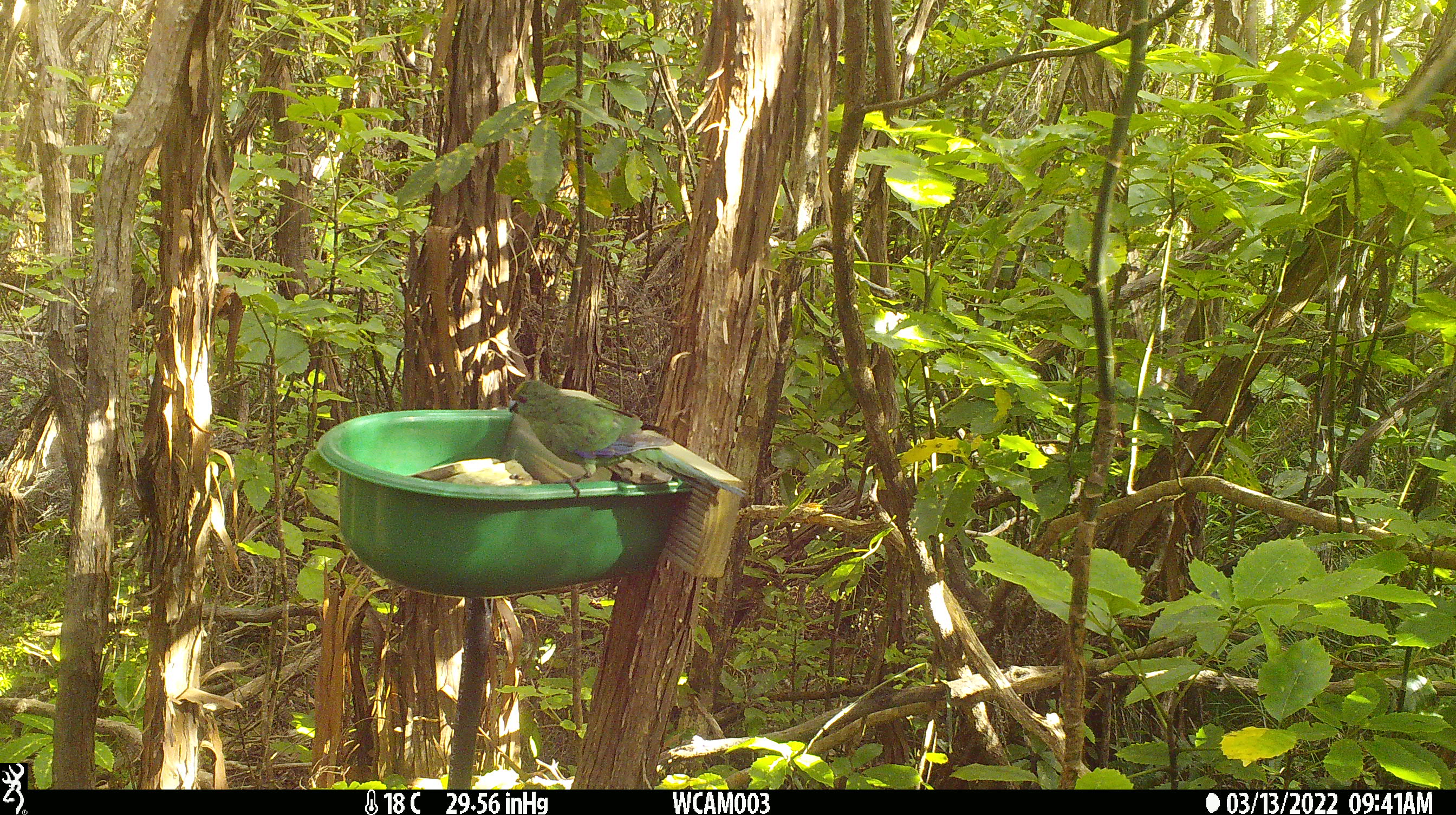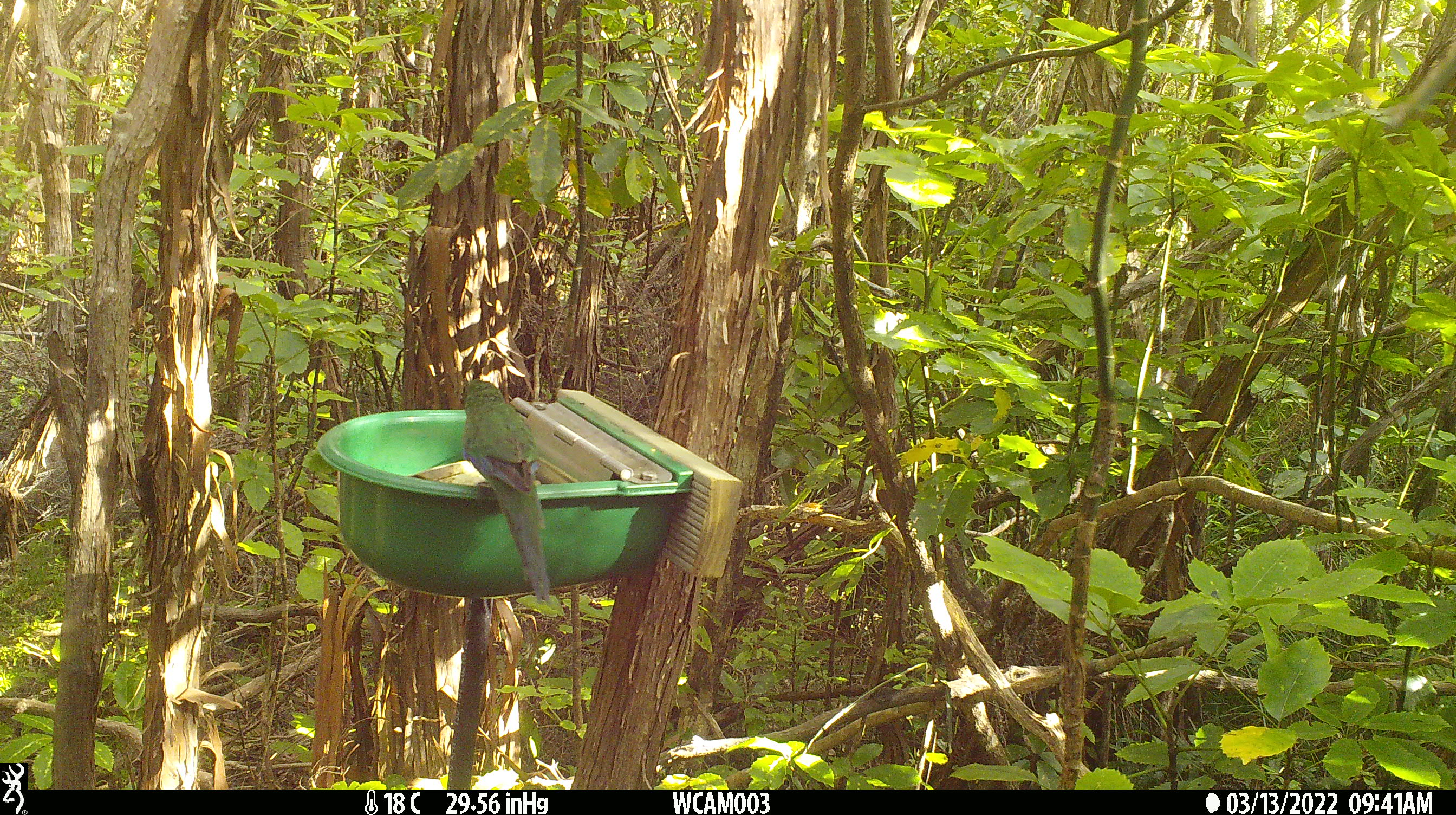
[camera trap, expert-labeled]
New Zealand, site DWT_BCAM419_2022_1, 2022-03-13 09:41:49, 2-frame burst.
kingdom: Animalia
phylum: Chordata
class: Aves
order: Psittaciformes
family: Psittaculidae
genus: Cyanoramphus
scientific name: Cyanoramphus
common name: parakeet